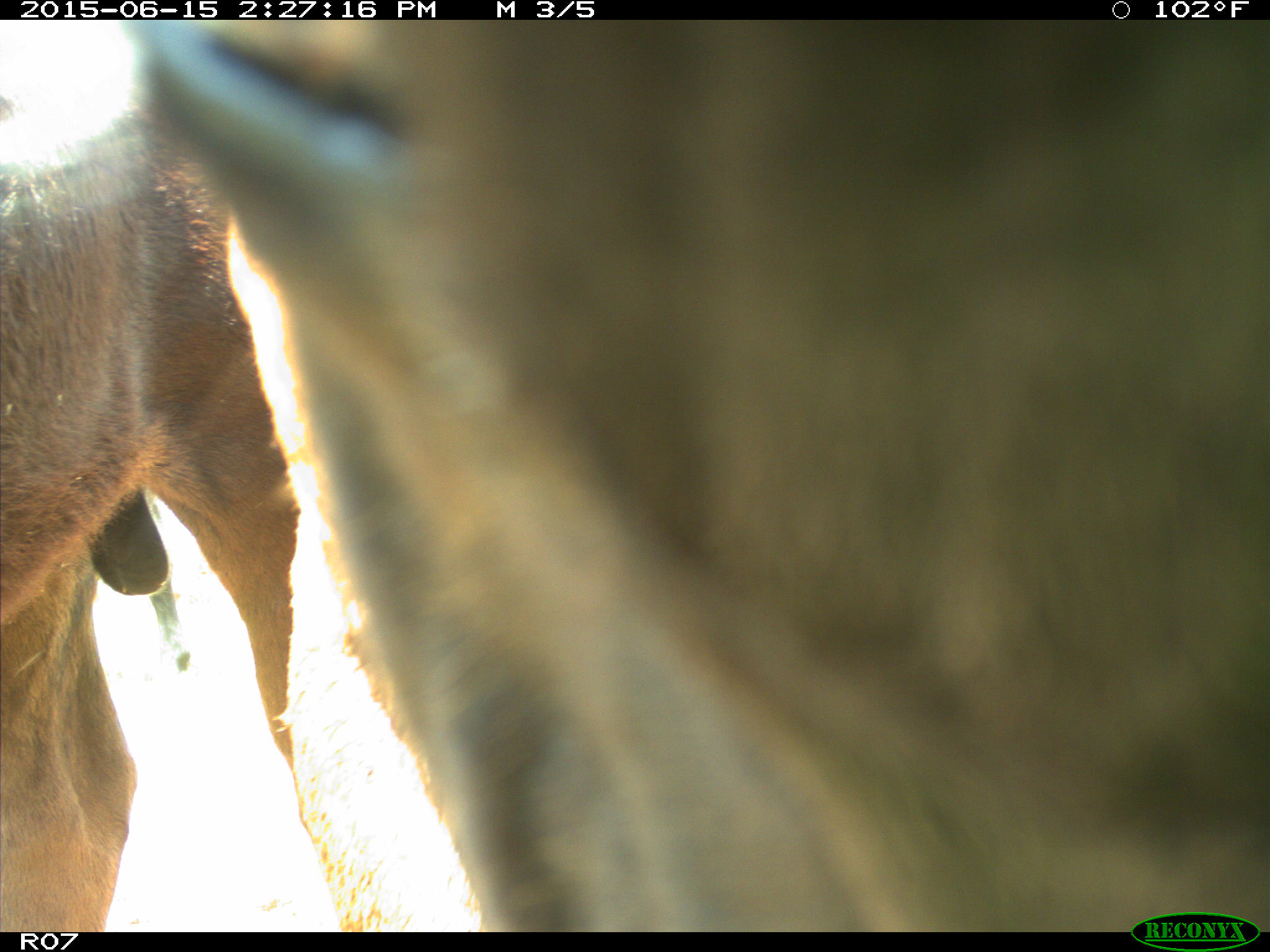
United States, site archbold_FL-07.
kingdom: Animalia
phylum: Chordata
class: Mammalia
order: Artiodactyla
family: Bovidae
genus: Bos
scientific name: Bos taurus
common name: domestic cow